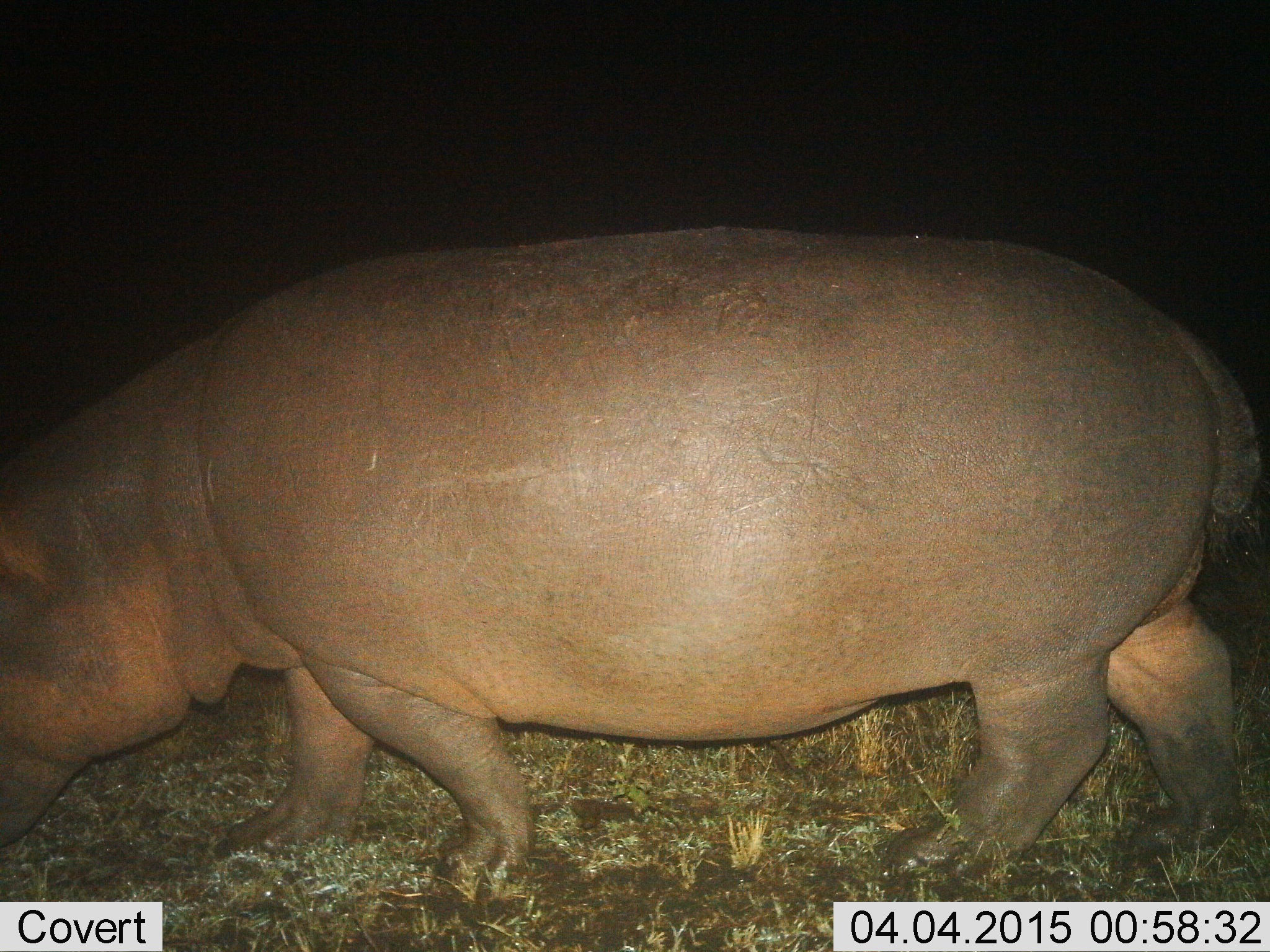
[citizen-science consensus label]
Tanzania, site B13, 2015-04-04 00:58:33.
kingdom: Animalia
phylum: Chordata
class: Mammalia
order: Artiodactyla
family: Hippopotamidae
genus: Hippopotamus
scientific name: Hippopotamus amphibius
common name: hippopotamus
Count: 1.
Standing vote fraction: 20%.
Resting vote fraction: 0%.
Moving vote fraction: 80%.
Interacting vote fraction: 0%.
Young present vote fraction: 0%.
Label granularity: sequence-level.